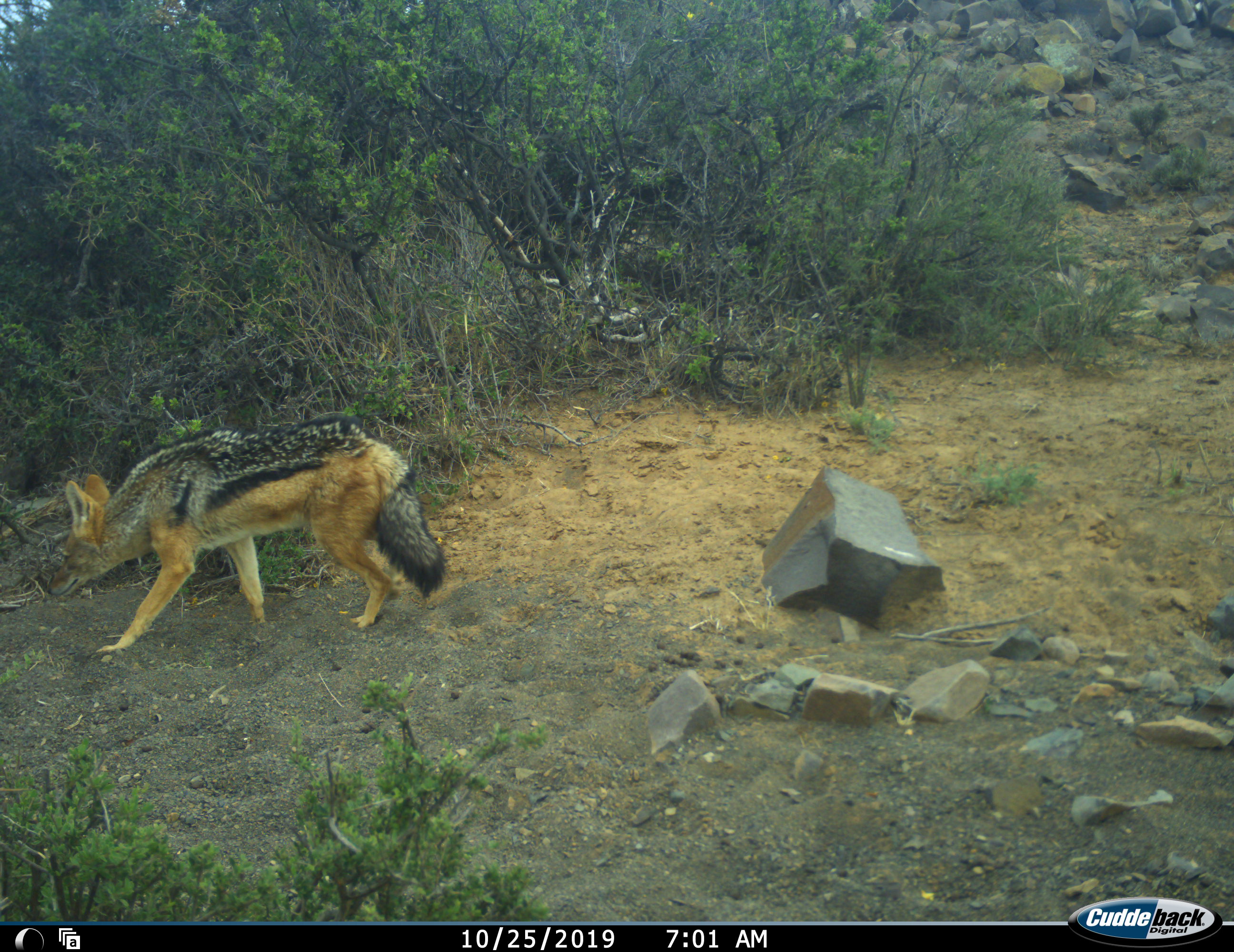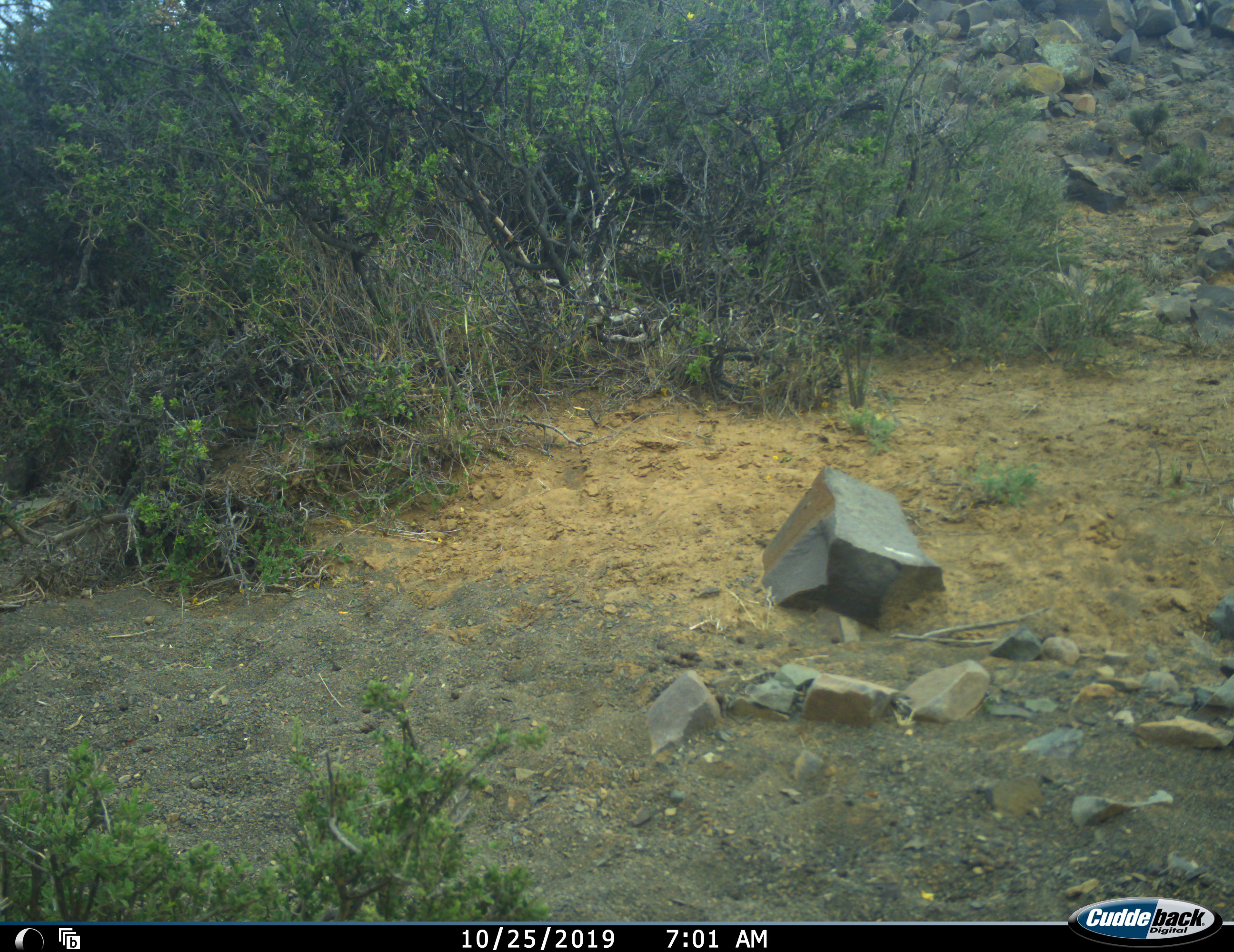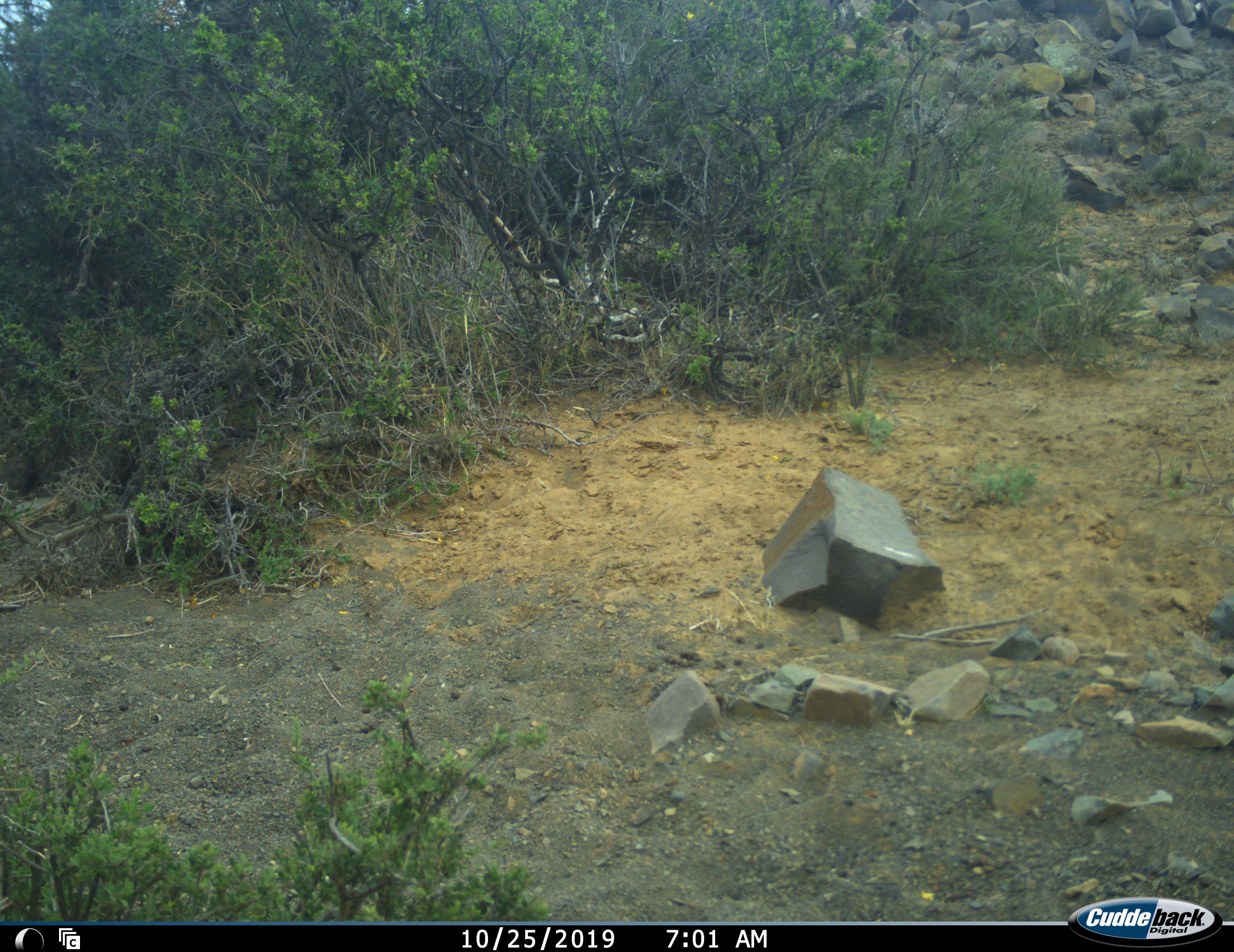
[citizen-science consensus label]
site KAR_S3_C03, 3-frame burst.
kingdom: Animalia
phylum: Chordata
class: Mammalia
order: Carnivora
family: Canidae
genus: Lupulella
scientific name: Lupulella mesomelas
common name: black-backed jackal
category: jackalblackbacked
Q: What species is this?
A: Jackalblackbacked (black-backed jackal) (Lupulella mesomelas).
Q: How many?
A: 1.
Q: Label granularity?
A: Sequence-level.